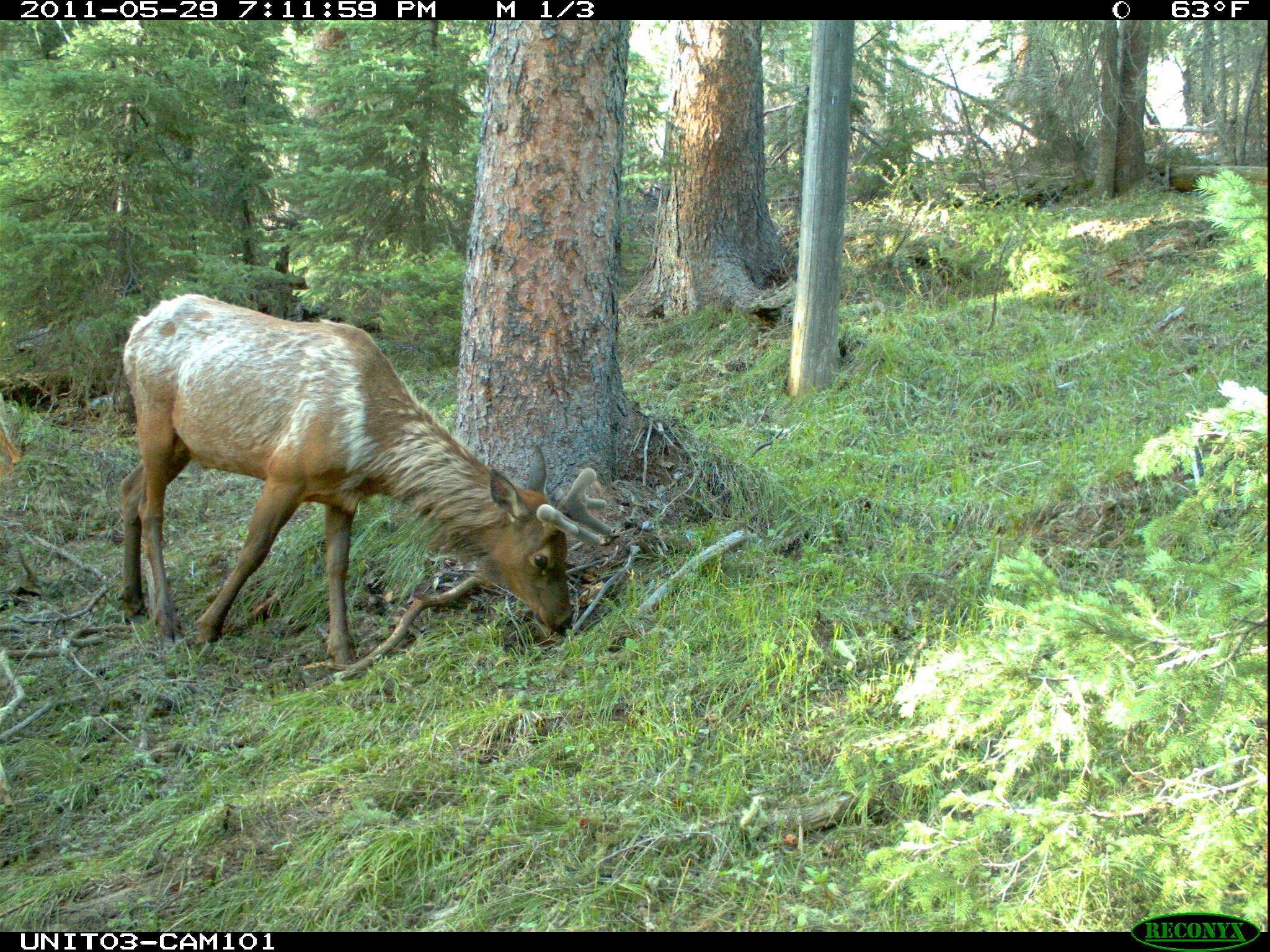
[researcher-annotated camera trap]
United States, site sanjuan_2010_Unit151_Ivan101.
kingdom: Animalia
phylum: Chordata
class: Mammalia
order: Artiodactyla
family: Cervidae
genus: Cervus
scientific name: Cervus elaphus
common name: red deer